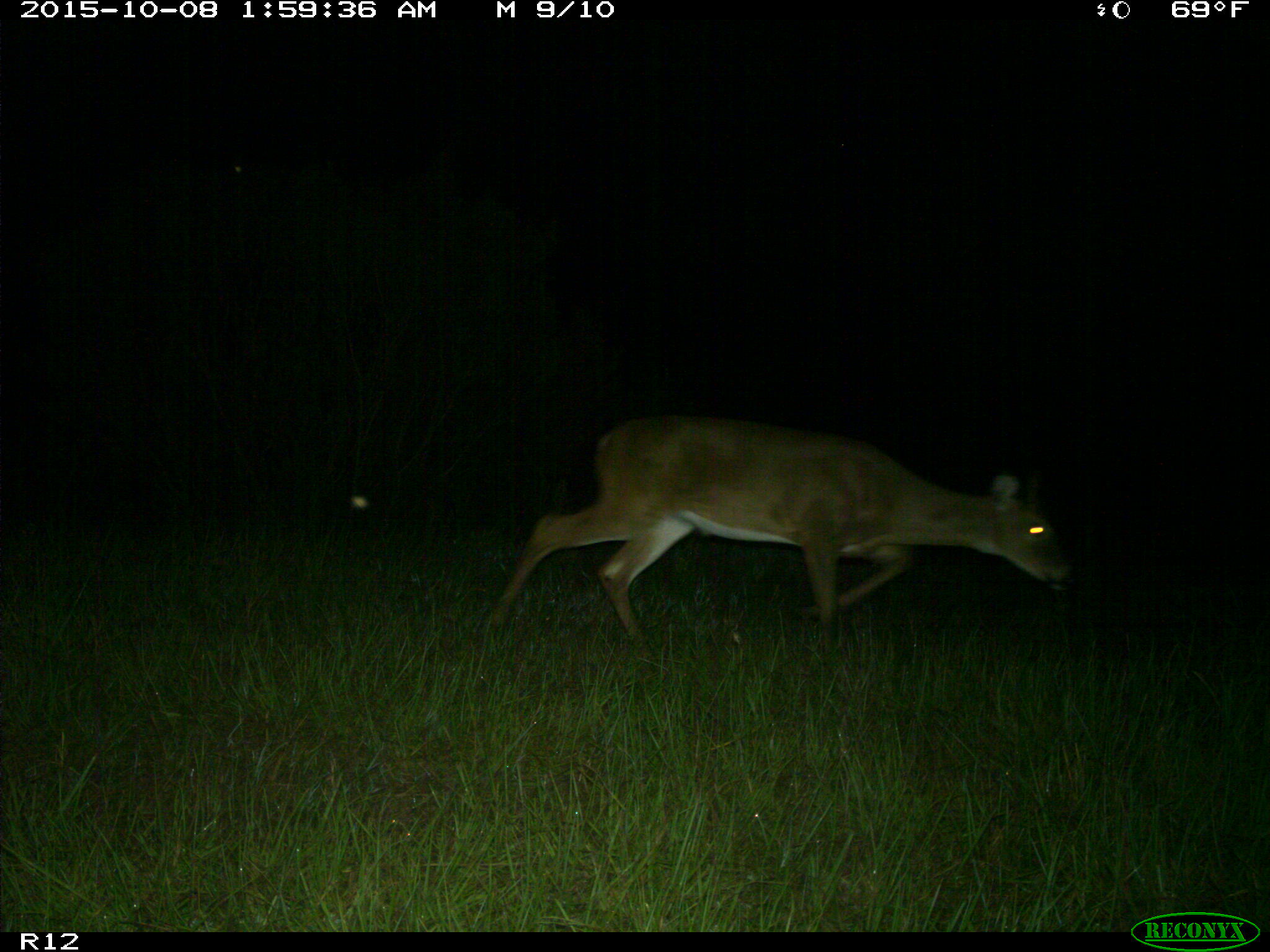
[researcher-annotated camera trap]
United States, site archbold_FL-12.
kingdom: Animalia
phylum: Chordata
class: Mammalia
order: Artiodactyla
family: Cervidae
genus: Odocoileus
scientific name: Odocoileus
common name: deer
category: unidentified deer